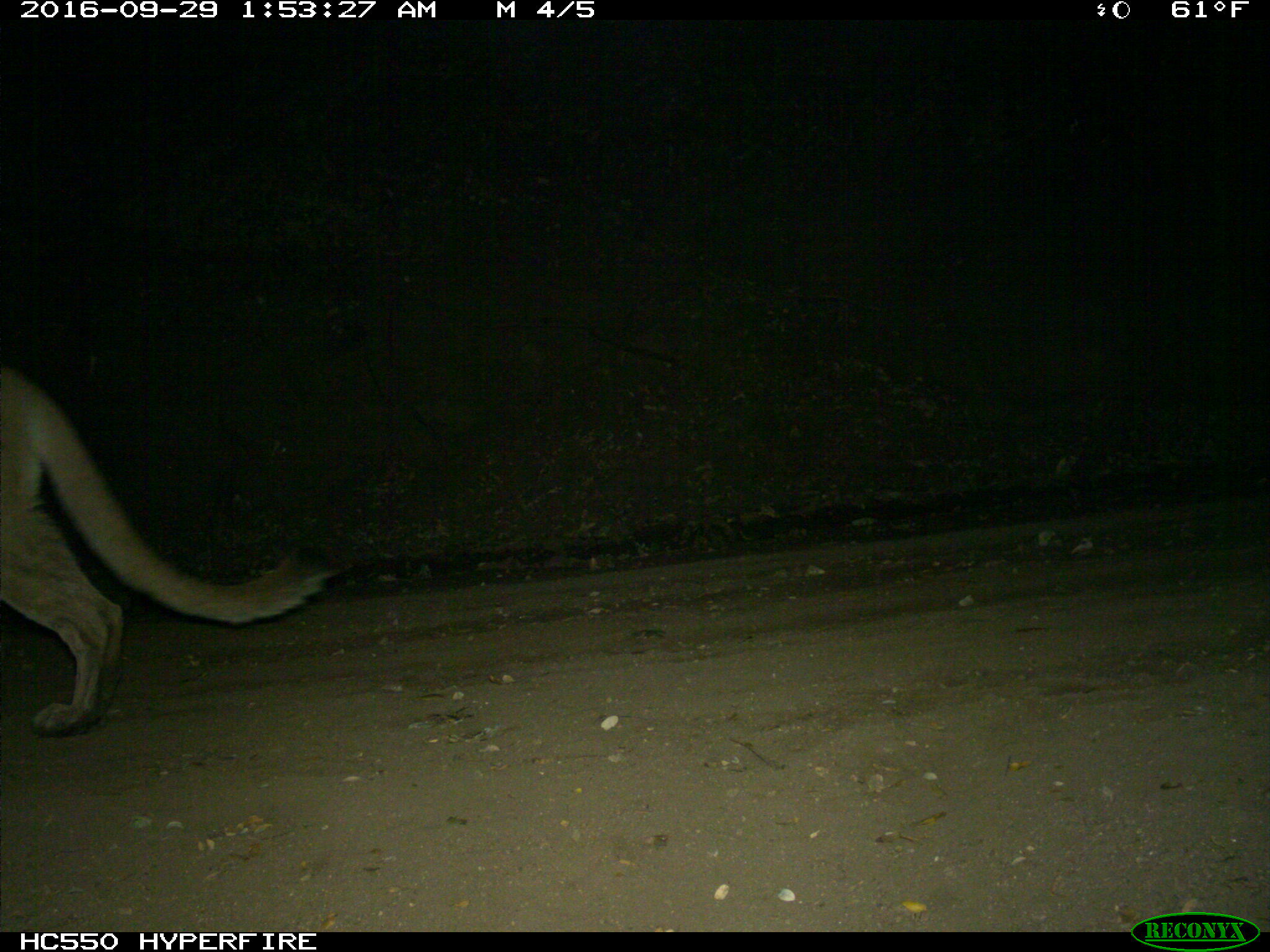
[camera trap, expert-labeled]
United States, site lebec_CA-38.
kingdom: Animalia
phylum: Chordata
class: Mammalia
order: Carnivora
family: Felidae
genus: Puma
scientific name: Puma concolor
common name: mountain lion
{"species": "Puma concolor (mountain lion)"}